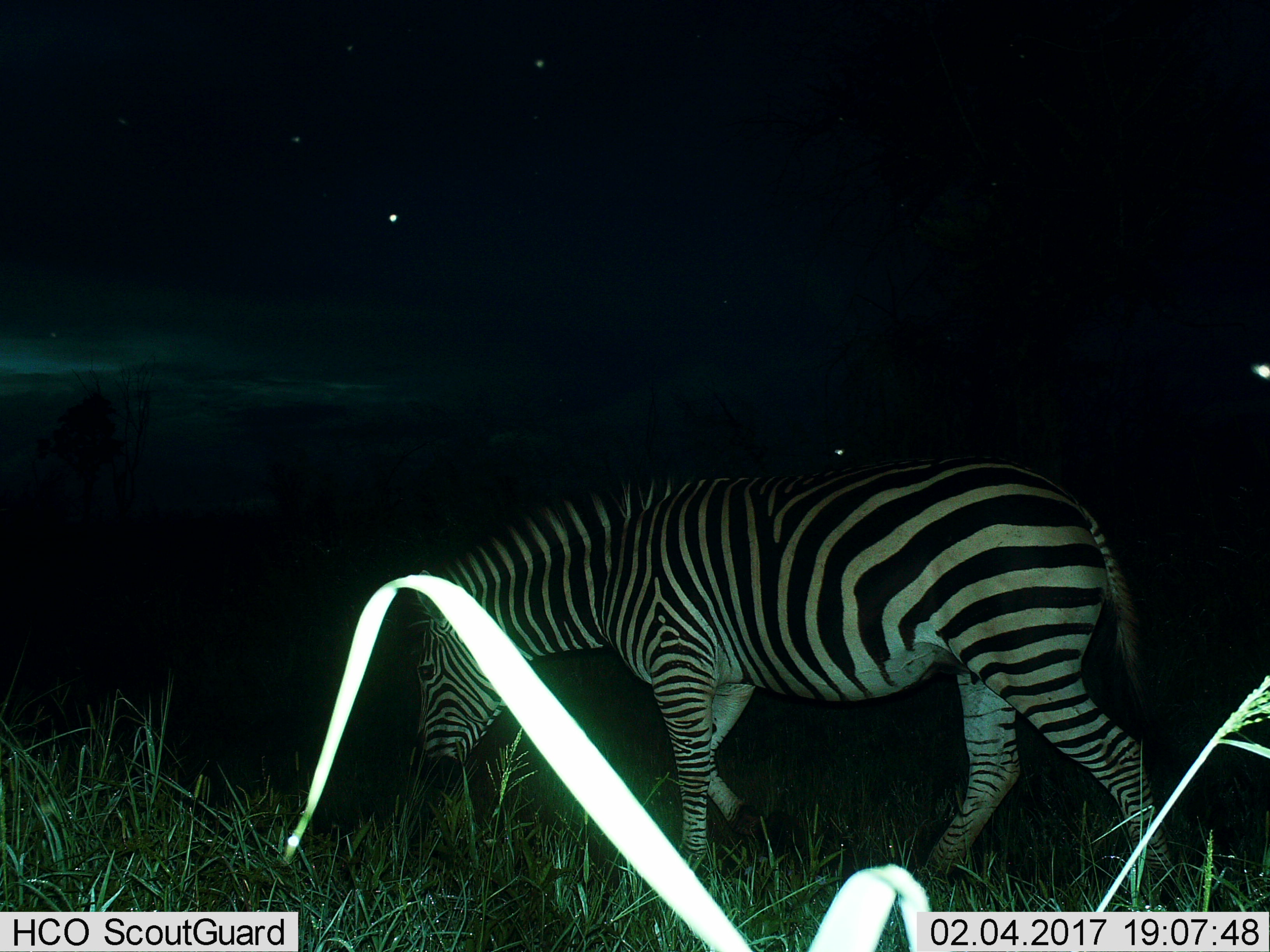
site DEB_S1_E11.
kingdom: Animalia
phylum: Chordata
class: Mammalia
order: Perissodactyla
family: Equidae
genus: Equus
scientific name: Equus quagga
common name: plains zebra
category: zebraplains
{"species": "zebraplains (plains zebra) (Equus quagga)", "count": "1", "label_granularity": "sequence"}